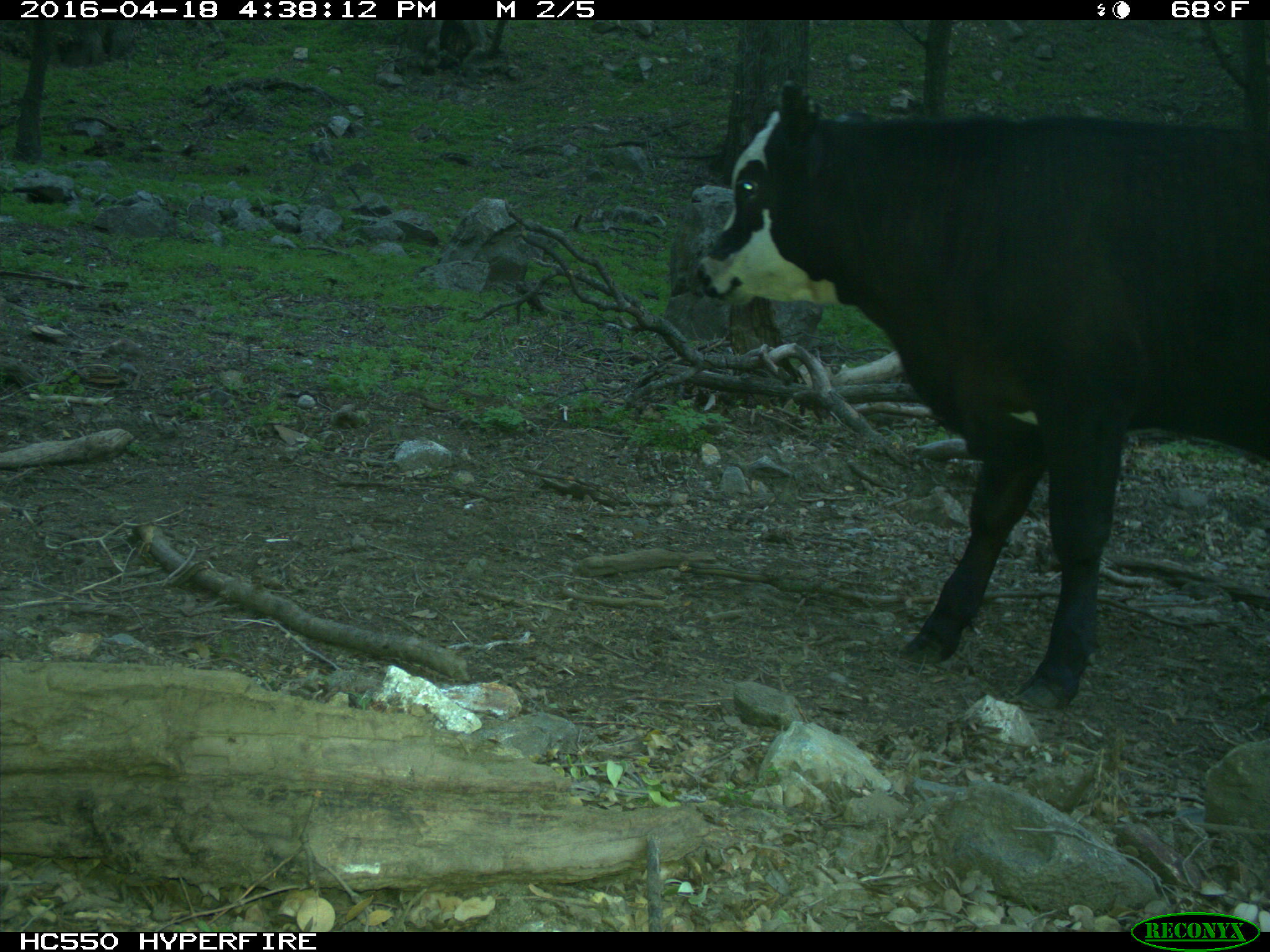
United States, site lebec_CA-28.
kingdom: Animalia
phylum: Chordata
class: Mammalia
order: Artiodactyla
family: Bovidae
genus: Bos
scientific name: Bos taurus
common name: domestic cow